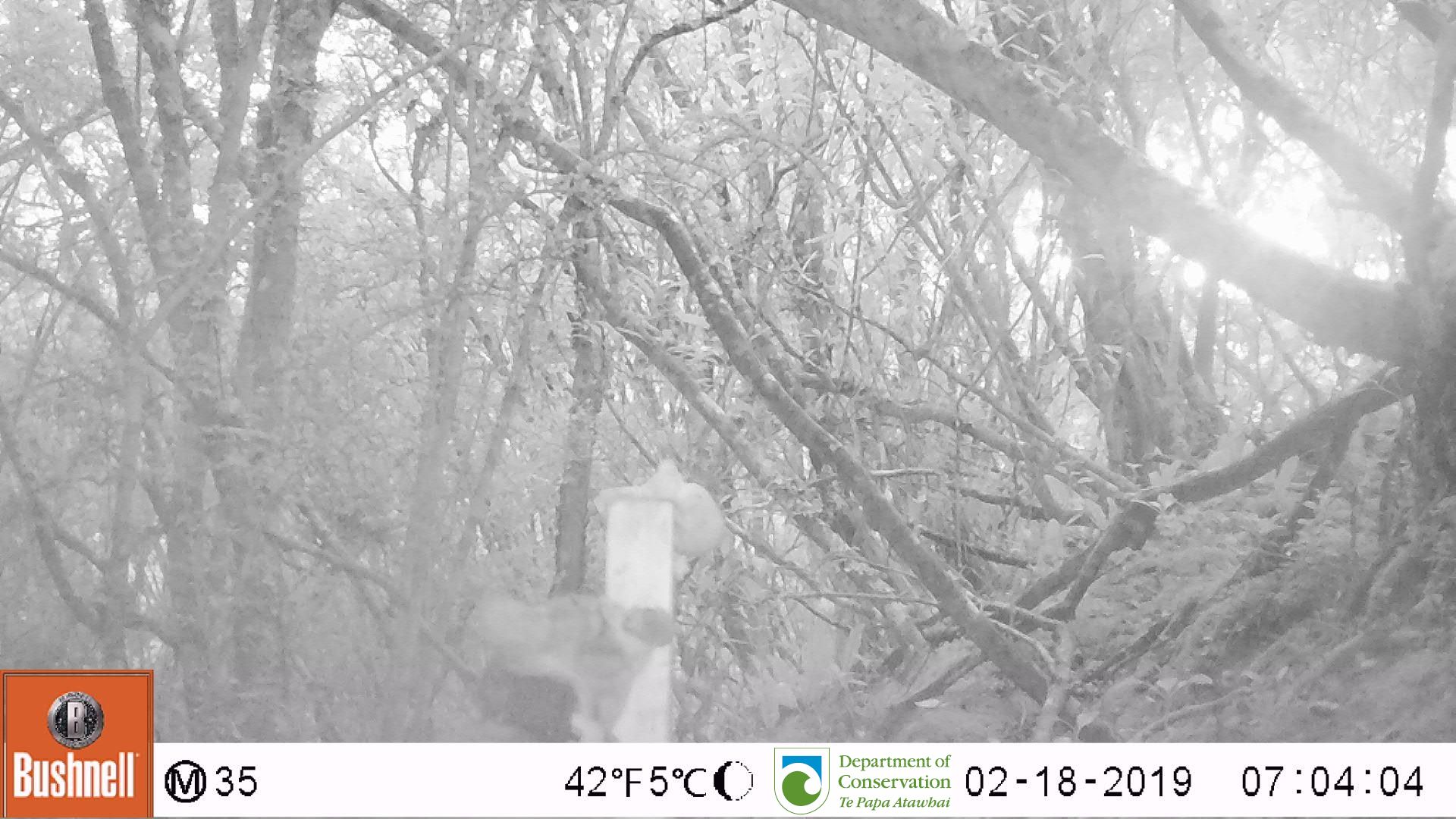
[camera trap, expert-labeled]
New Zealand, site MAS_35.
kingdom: Animalia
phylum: Chordata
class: Mammalia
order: Carnivora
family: Felidae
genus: Felis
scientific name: Felis catus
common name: domestic cat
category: cat